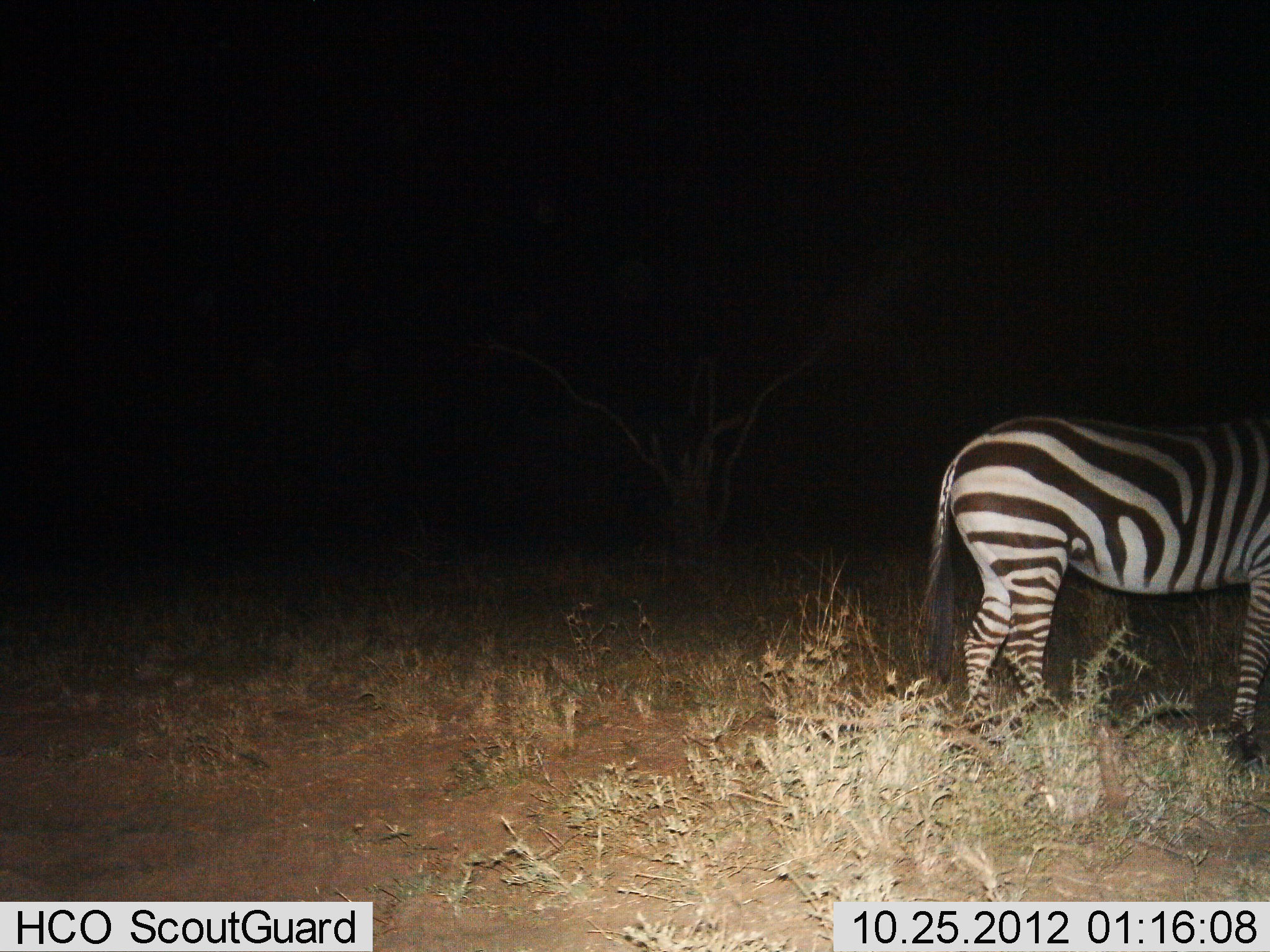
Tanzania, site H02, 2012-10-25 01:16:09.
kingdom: Animalia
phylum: Chordata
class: Mammalia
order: Perissodactyla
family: Equidae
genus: Equus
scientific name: Equus quagga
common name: plains zebra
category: zebra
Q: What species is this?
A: Zebra (plains zebra) (Equus quagga).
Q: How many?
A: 1.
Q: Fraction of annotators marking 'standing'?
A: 100%.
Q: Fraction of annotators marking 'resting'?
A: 0%.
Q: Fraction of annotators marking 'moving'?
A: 0%.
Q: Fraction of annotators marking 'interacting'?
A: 0%.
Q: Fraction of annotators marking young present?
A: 0%.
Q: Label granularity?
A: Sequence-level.